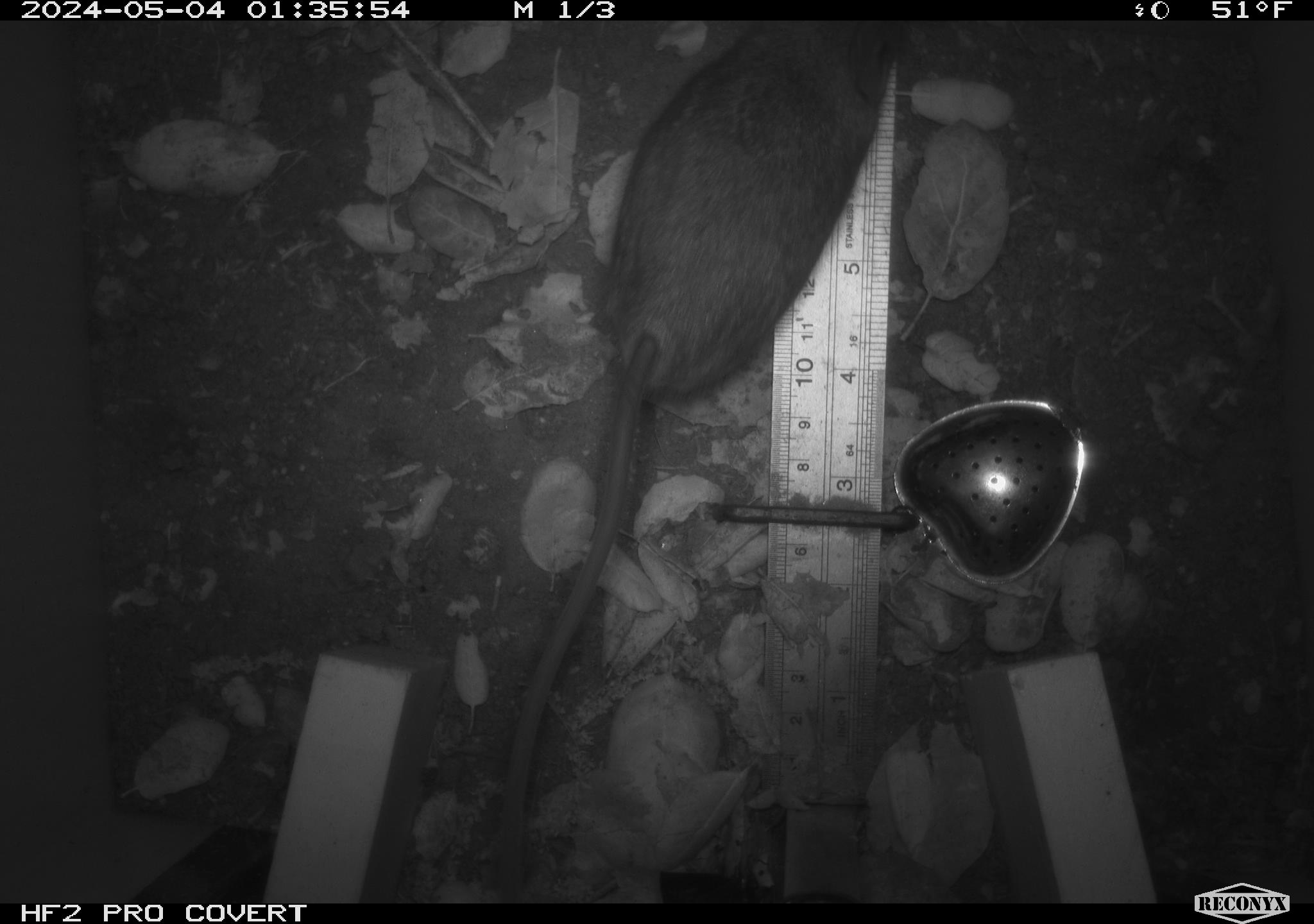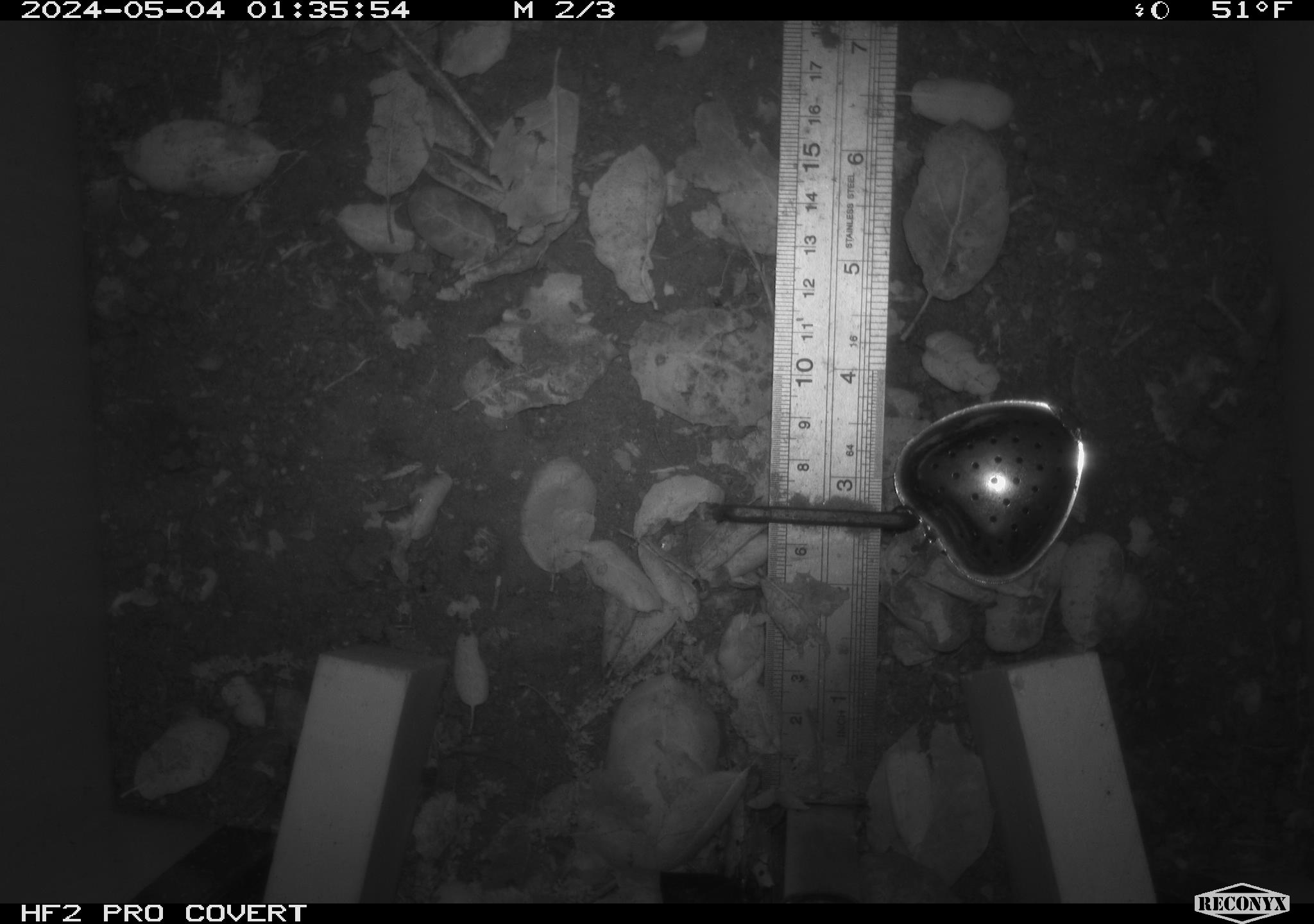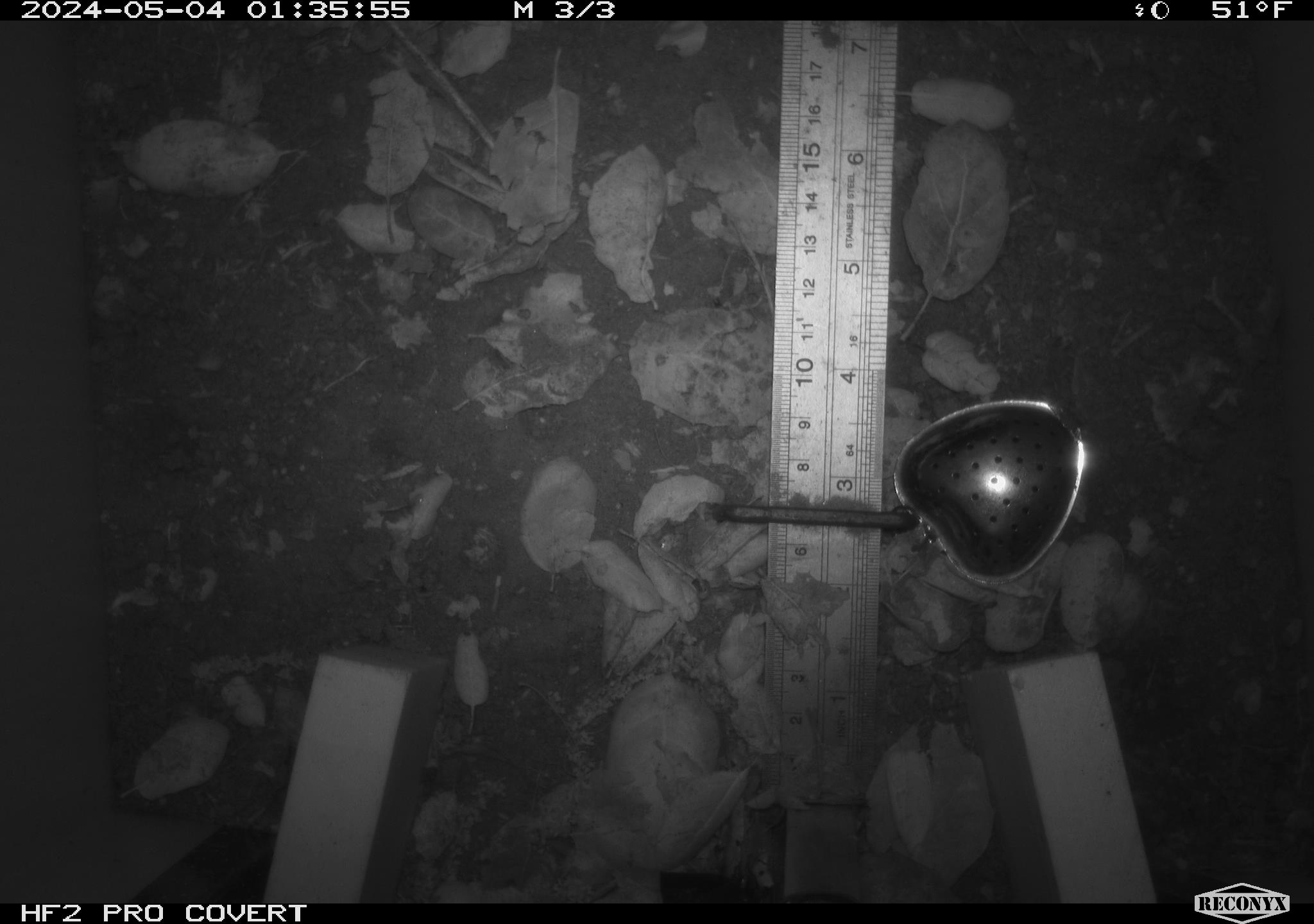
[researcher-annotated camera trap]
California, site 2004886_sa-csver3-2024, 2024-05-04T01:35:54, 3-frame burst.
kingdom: Animalia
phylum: Chordata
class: Mammalia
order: Rodentia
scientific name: Rodentia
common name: rodent